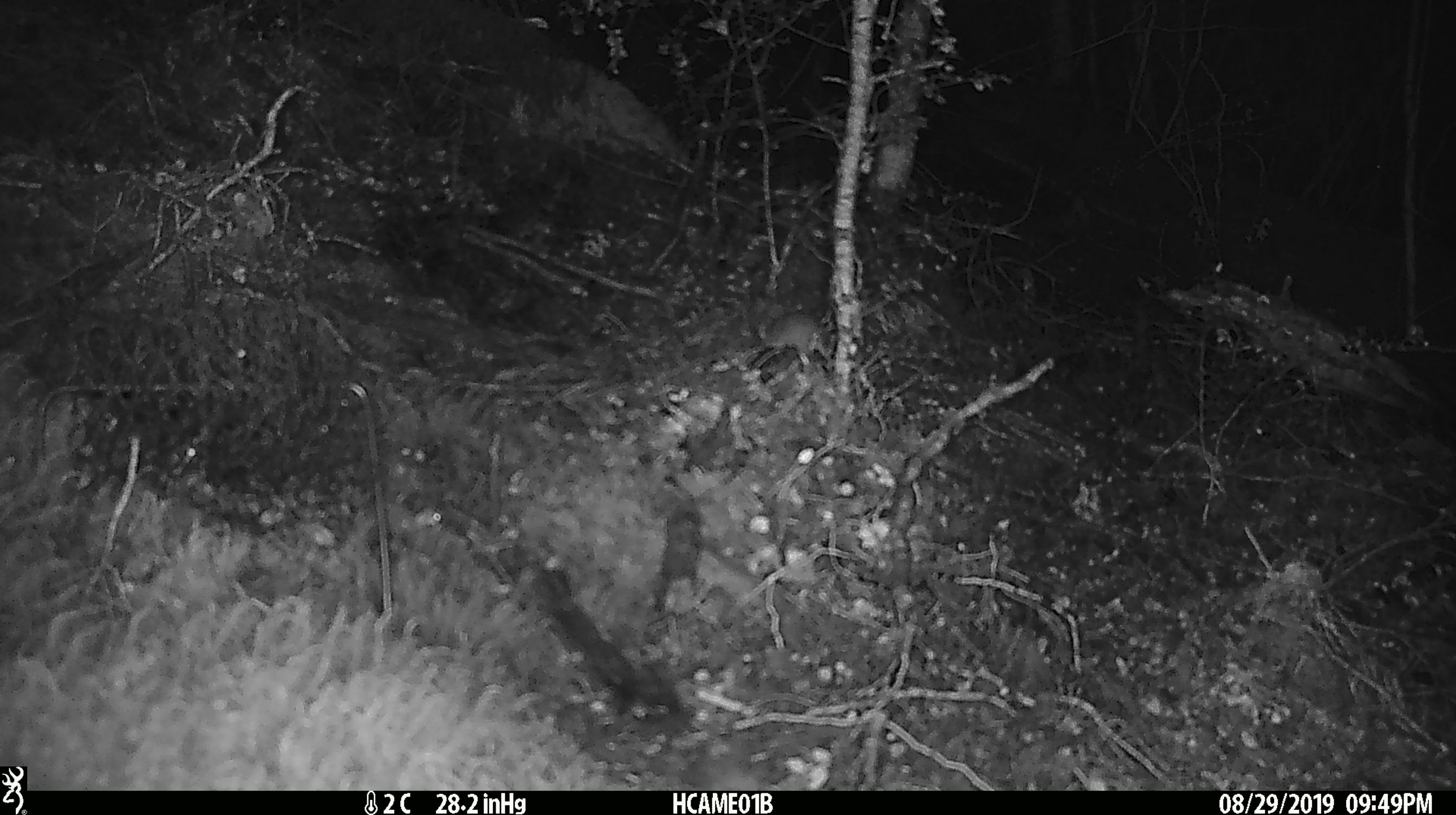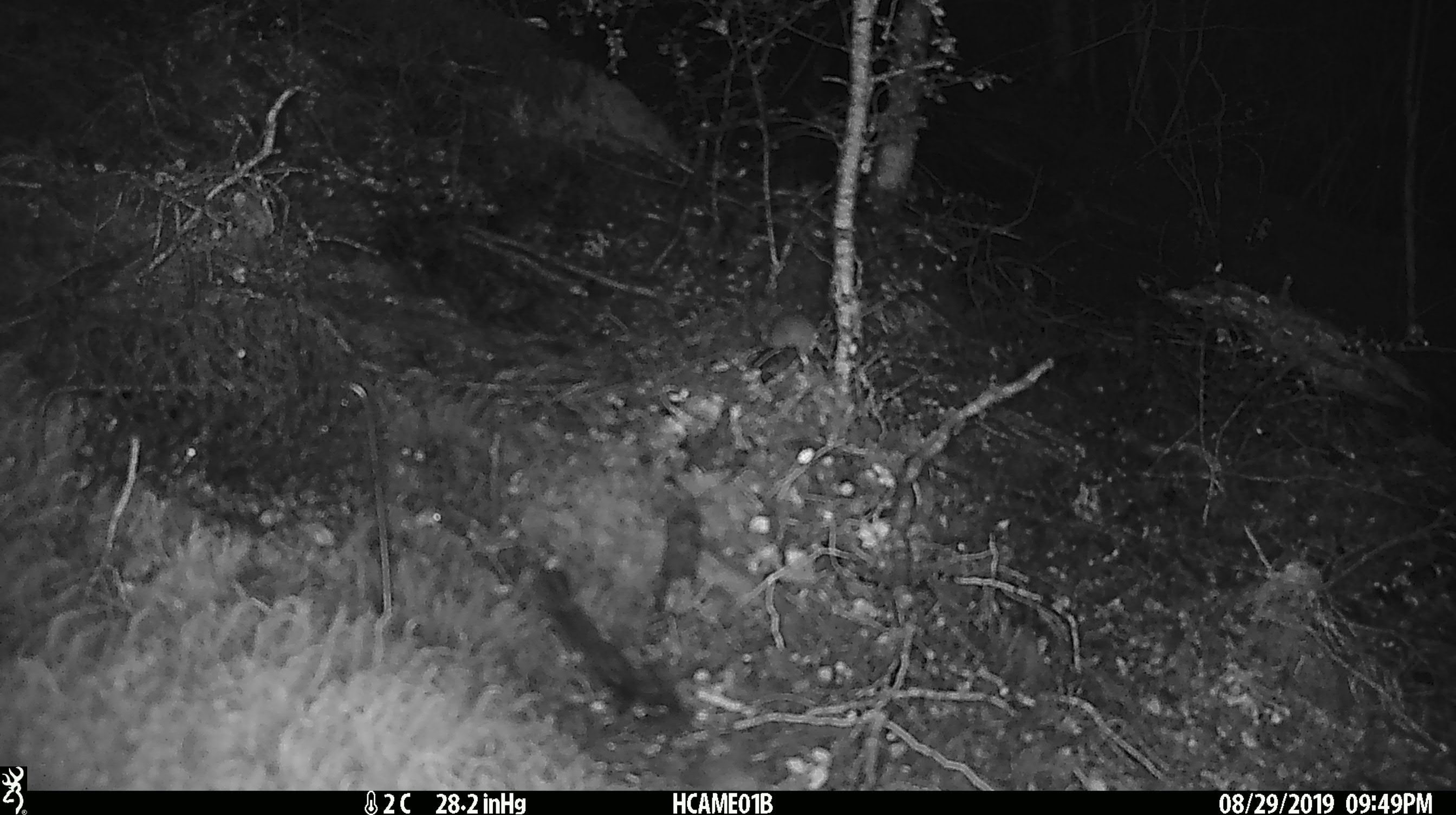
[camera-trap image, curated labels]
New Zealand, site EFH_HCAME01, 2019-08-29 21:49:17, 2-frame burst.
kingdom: Animalia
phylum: Chordata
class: Mammalia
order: Rodentia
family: Muridae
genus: Mus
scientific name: Mus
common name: mouse